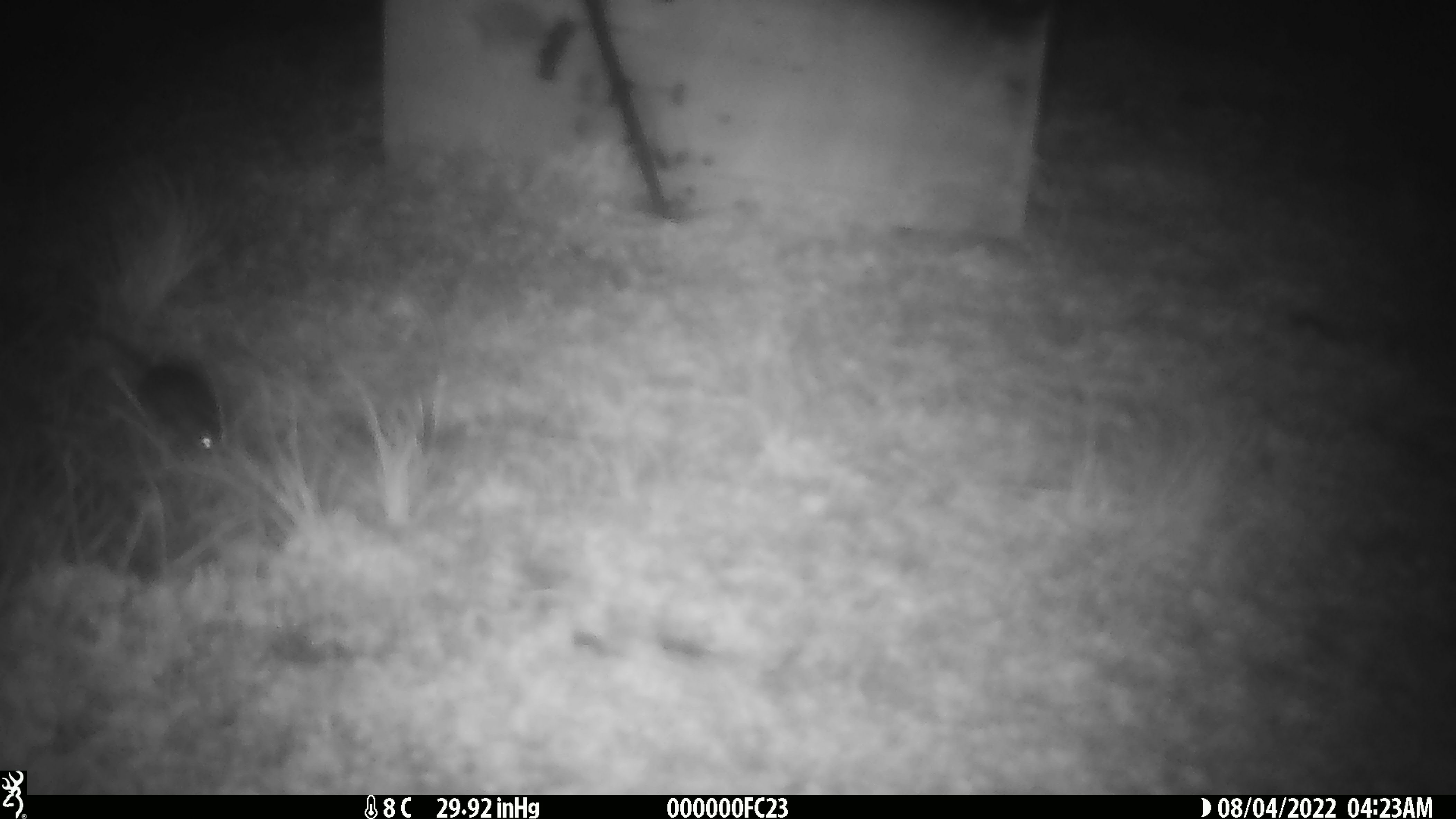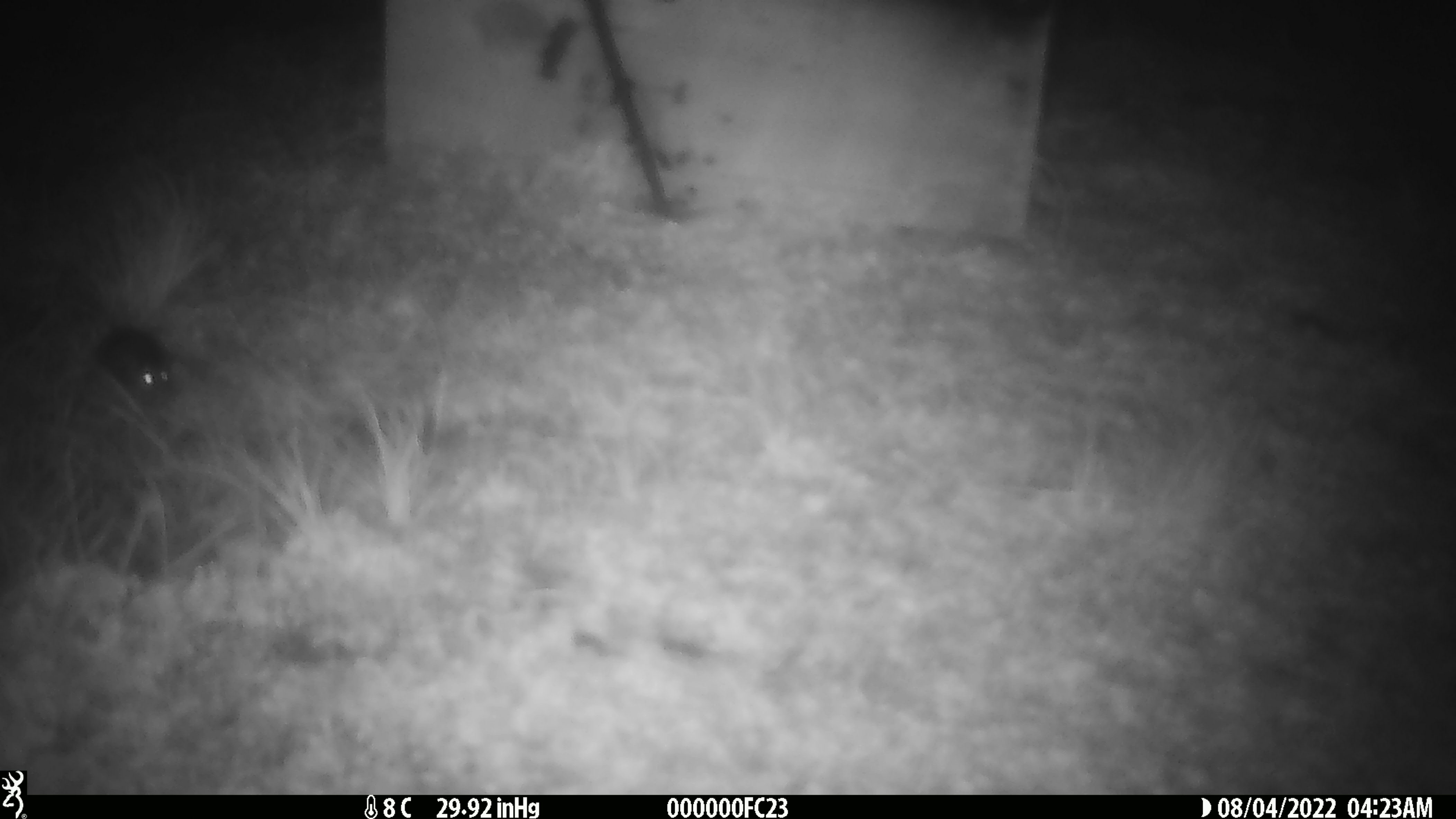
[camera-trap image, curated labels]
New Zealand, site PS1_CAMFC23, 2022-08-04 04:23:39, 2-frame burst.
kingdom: Animalia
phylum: Chordata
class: Mammalia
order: Rodentia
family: Muridae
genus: Mus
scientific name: Mus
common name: mouse